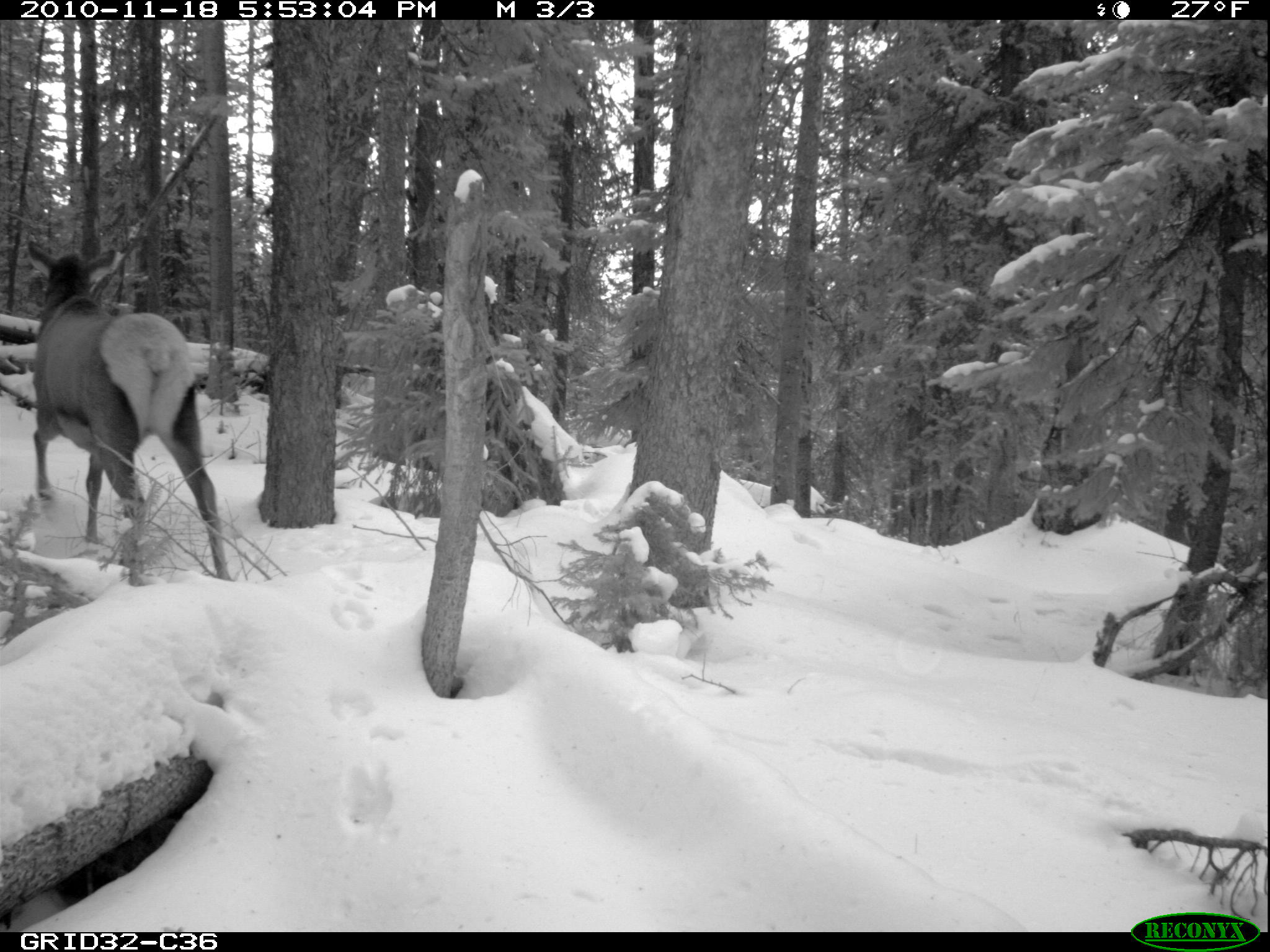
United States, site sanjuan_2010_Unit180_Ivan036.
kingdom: Animalia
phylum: Chordata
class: Mammalia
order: Artiodactyla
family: Cervidae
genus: Cervus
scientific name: Cervus elaphus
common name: red deer